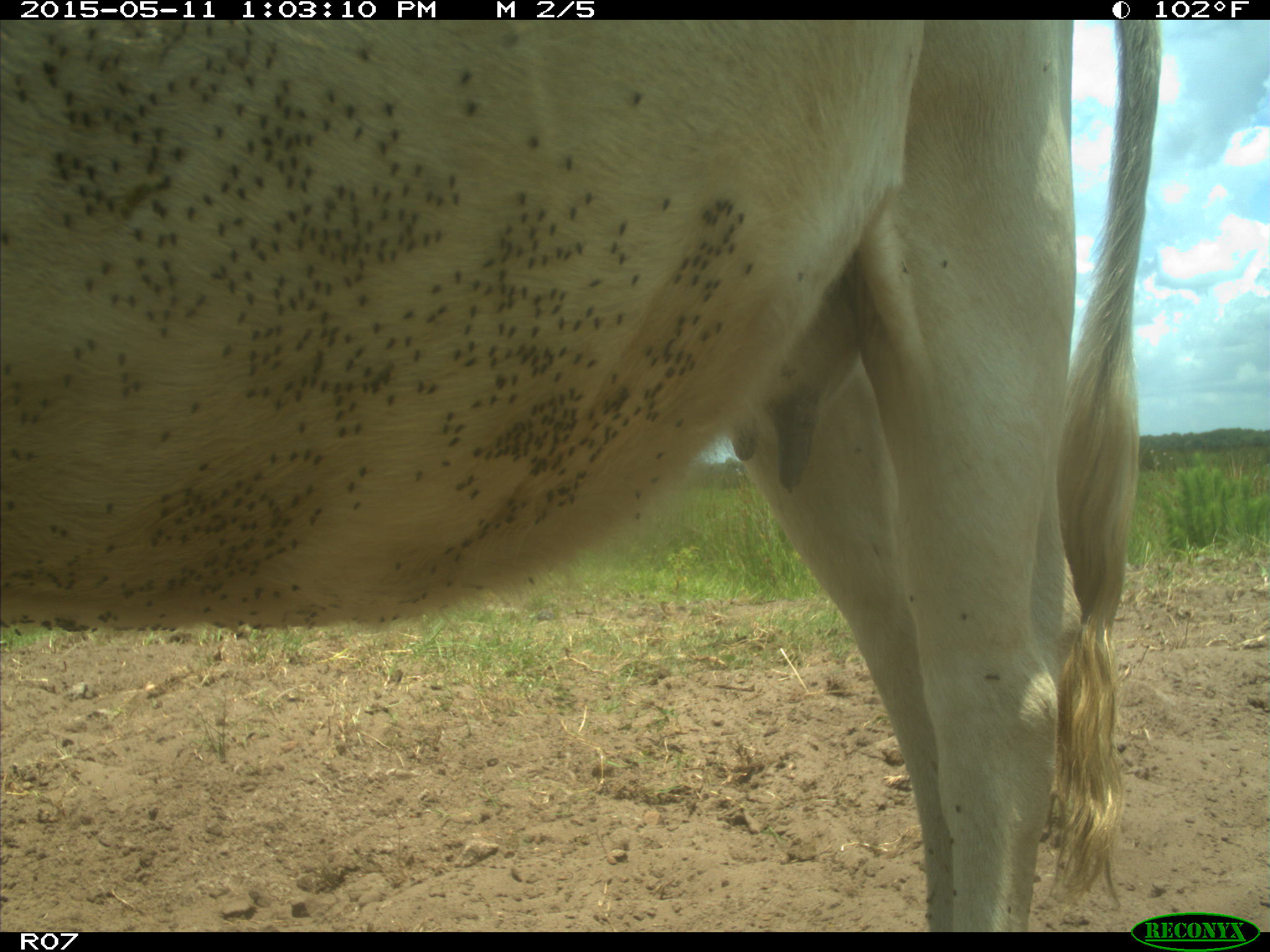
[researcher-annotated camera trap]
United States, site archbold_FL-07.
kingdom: Animalia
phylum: Chordata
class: Mammalia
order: Artiodactyla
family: Bovidae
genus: Bos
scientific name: Bos taurus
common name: domestic cow